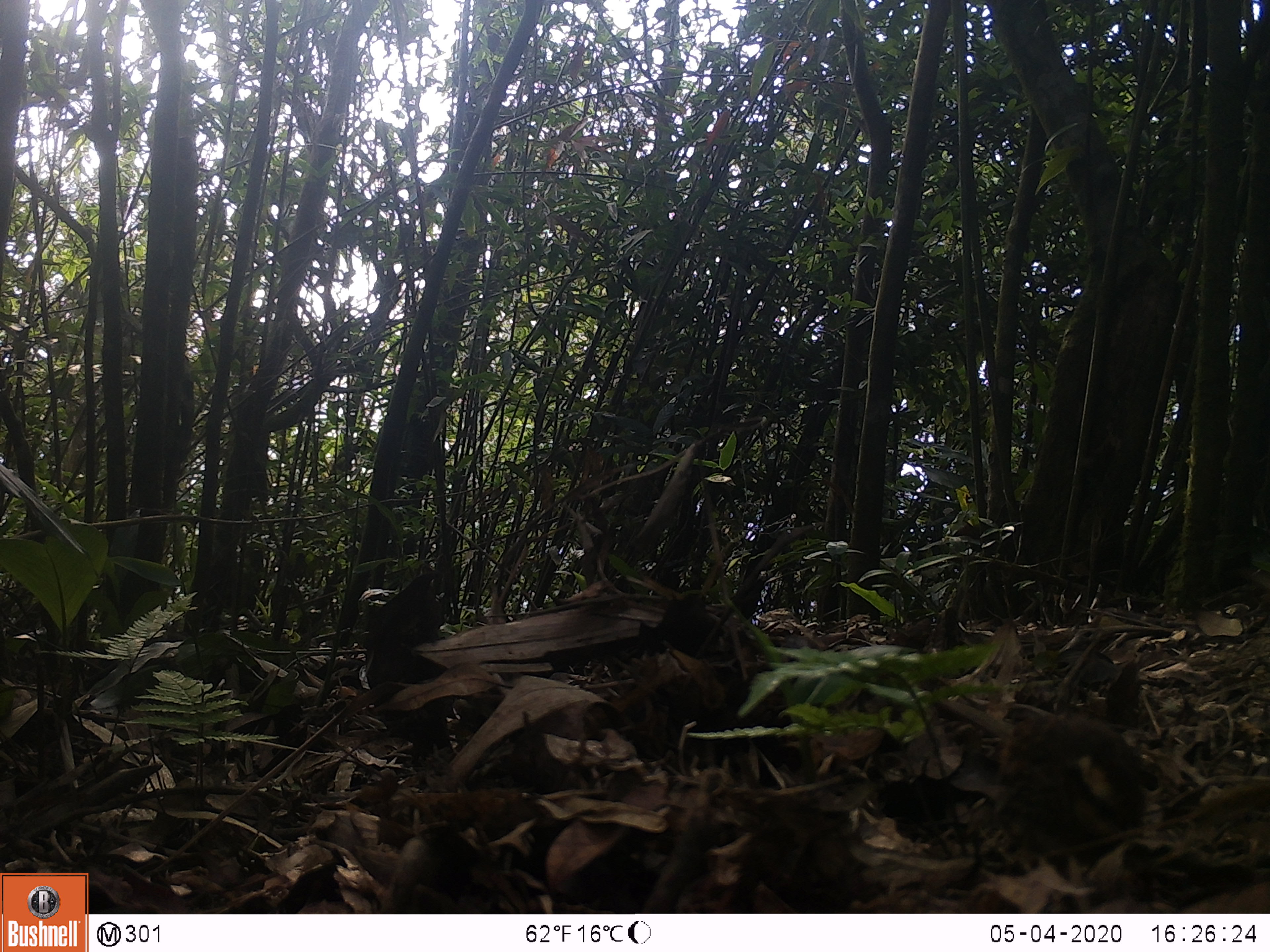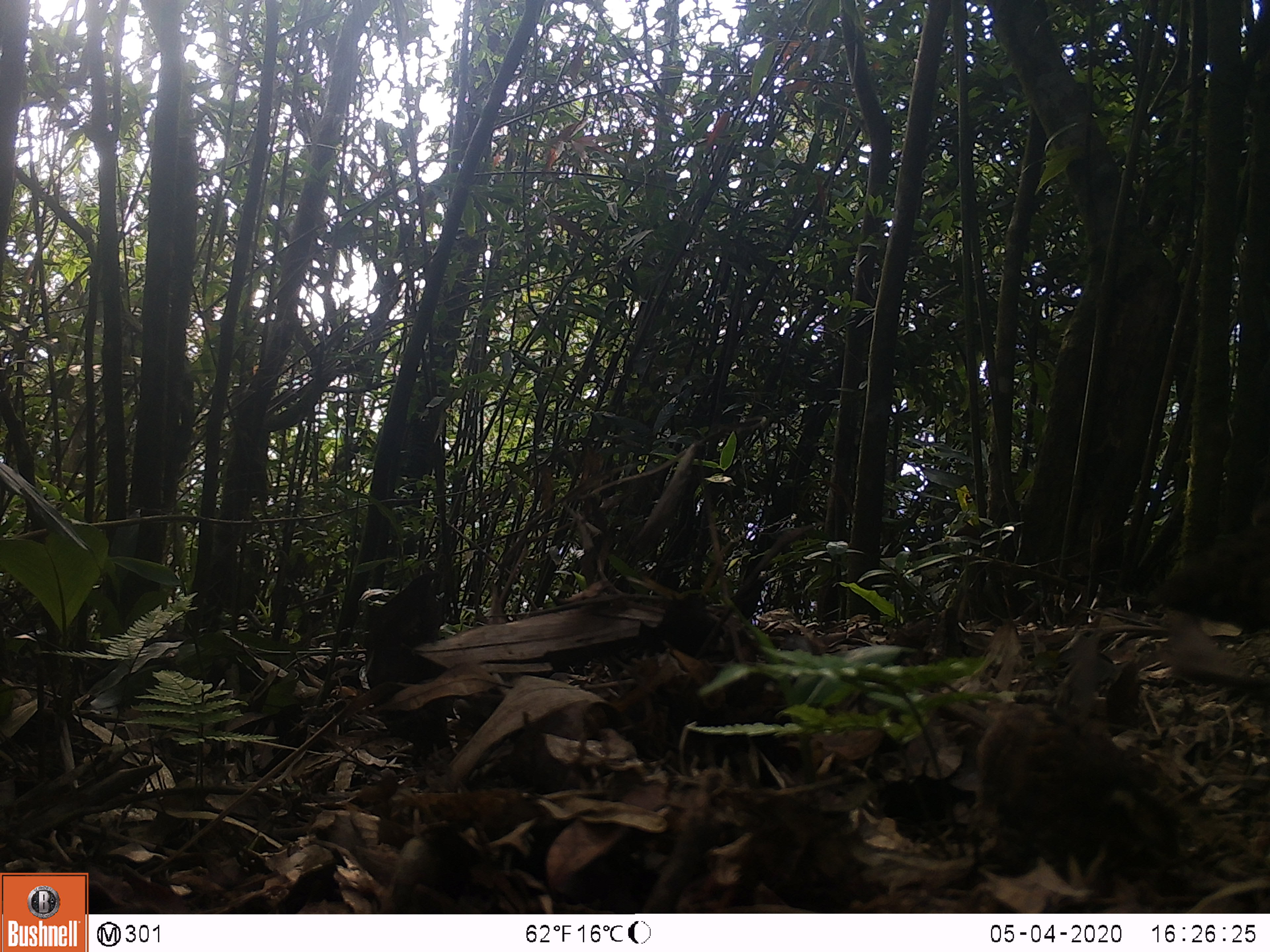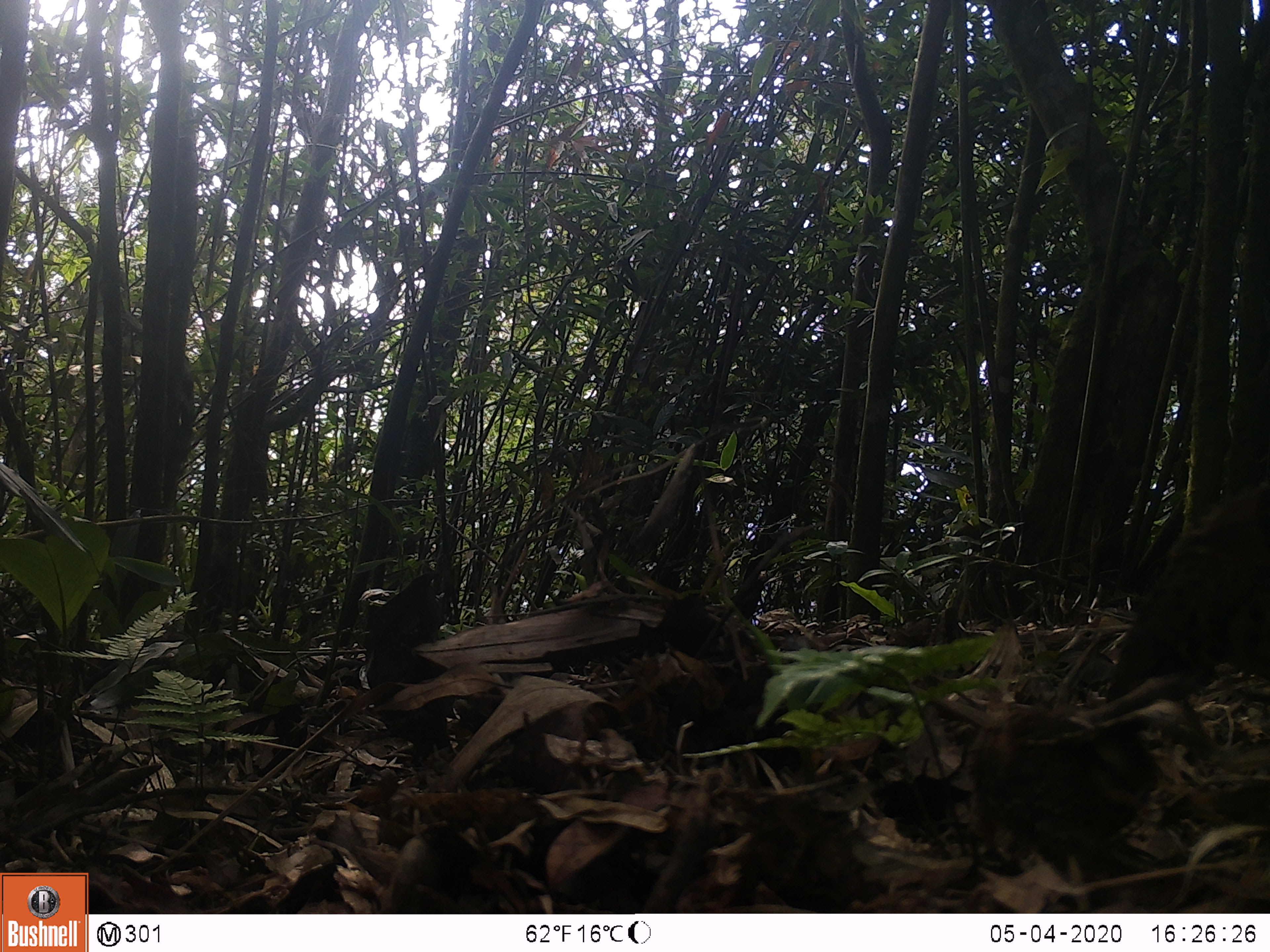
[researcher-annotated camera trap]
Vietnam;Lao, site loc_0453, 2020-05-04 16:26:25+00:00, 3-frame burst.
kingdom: Animalia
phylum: Chordata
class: Aves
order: Galliformes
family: Phasianidae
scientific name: Phasianidae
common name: partridge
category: unidentified partridge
Unidentified partridge (partridge) (Phasianidae). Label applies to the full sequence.